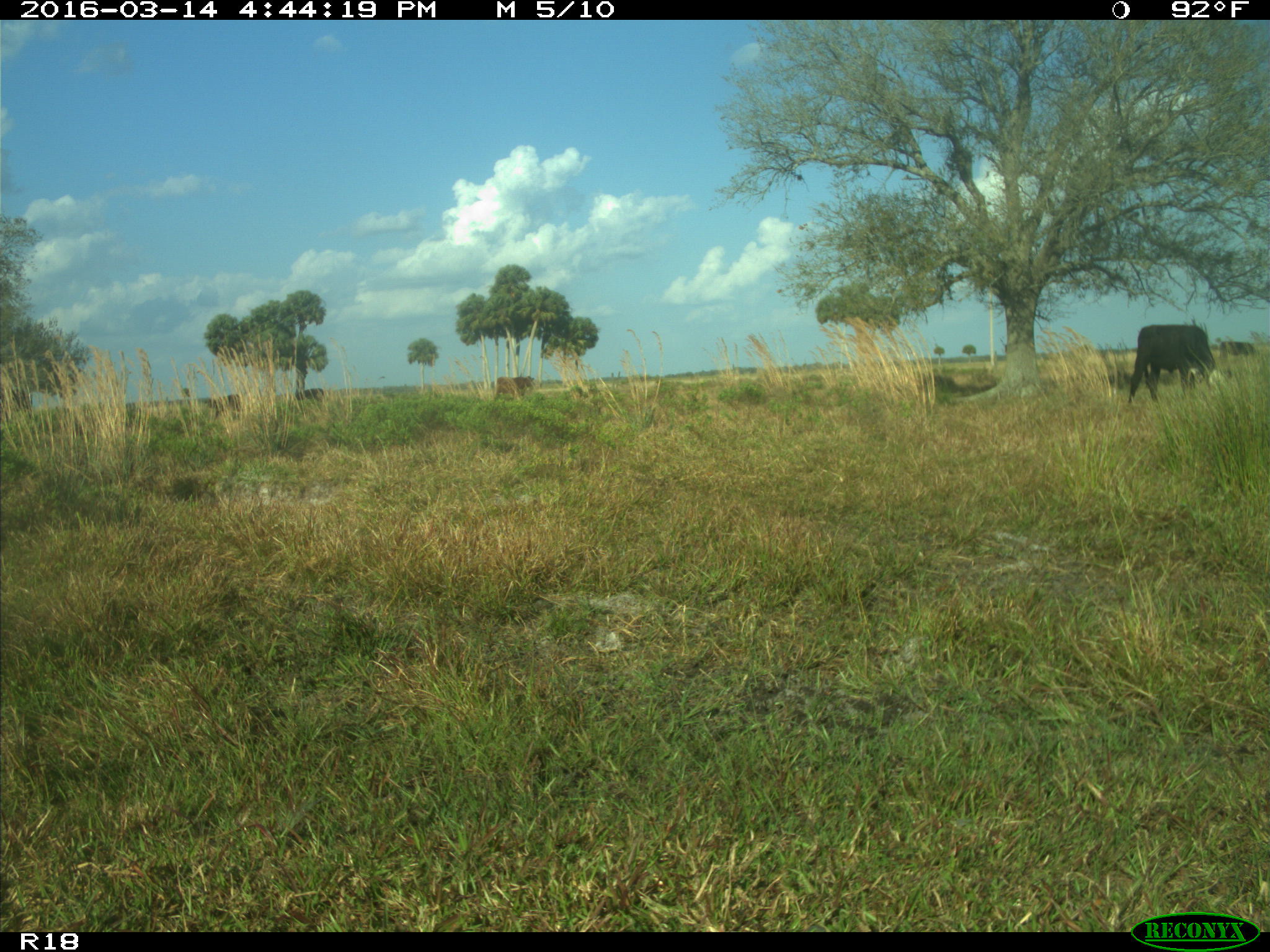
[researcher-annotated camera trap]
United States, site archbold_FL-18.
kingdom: Animalia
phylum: Chordata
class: Mammalia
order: Artiodactyla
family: Bovidae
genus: Bos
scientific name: Bos taurus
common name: domestic cow